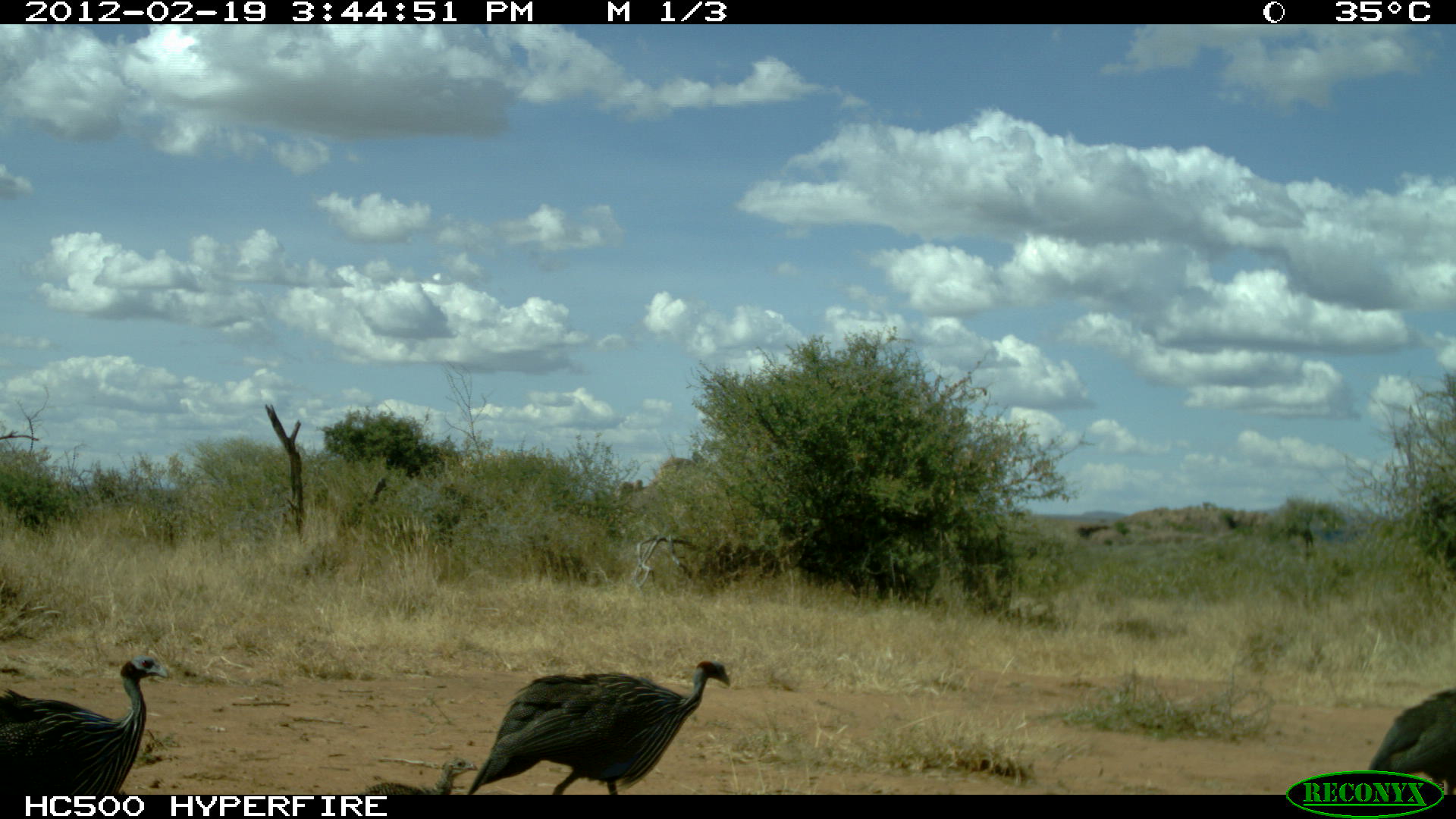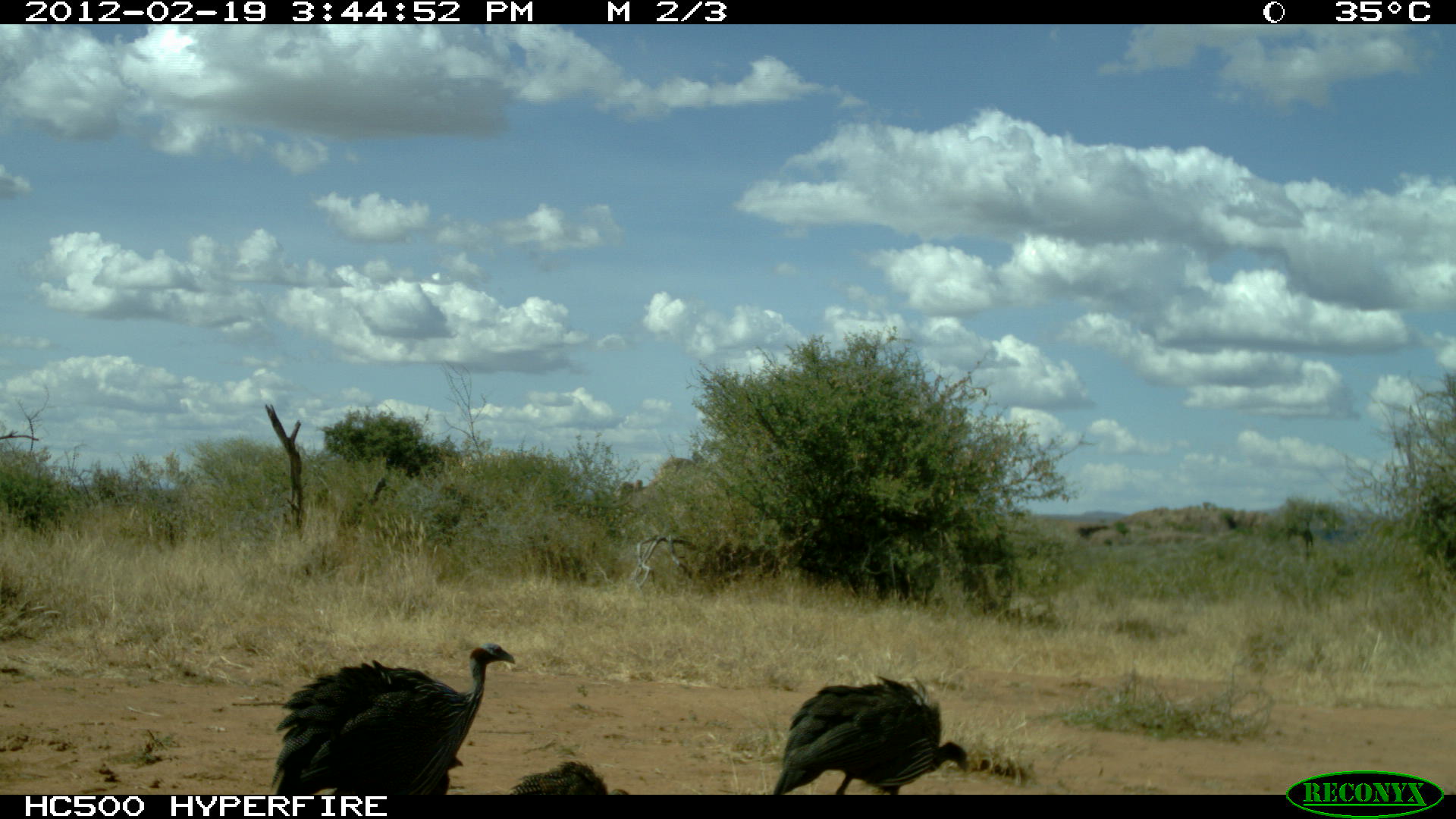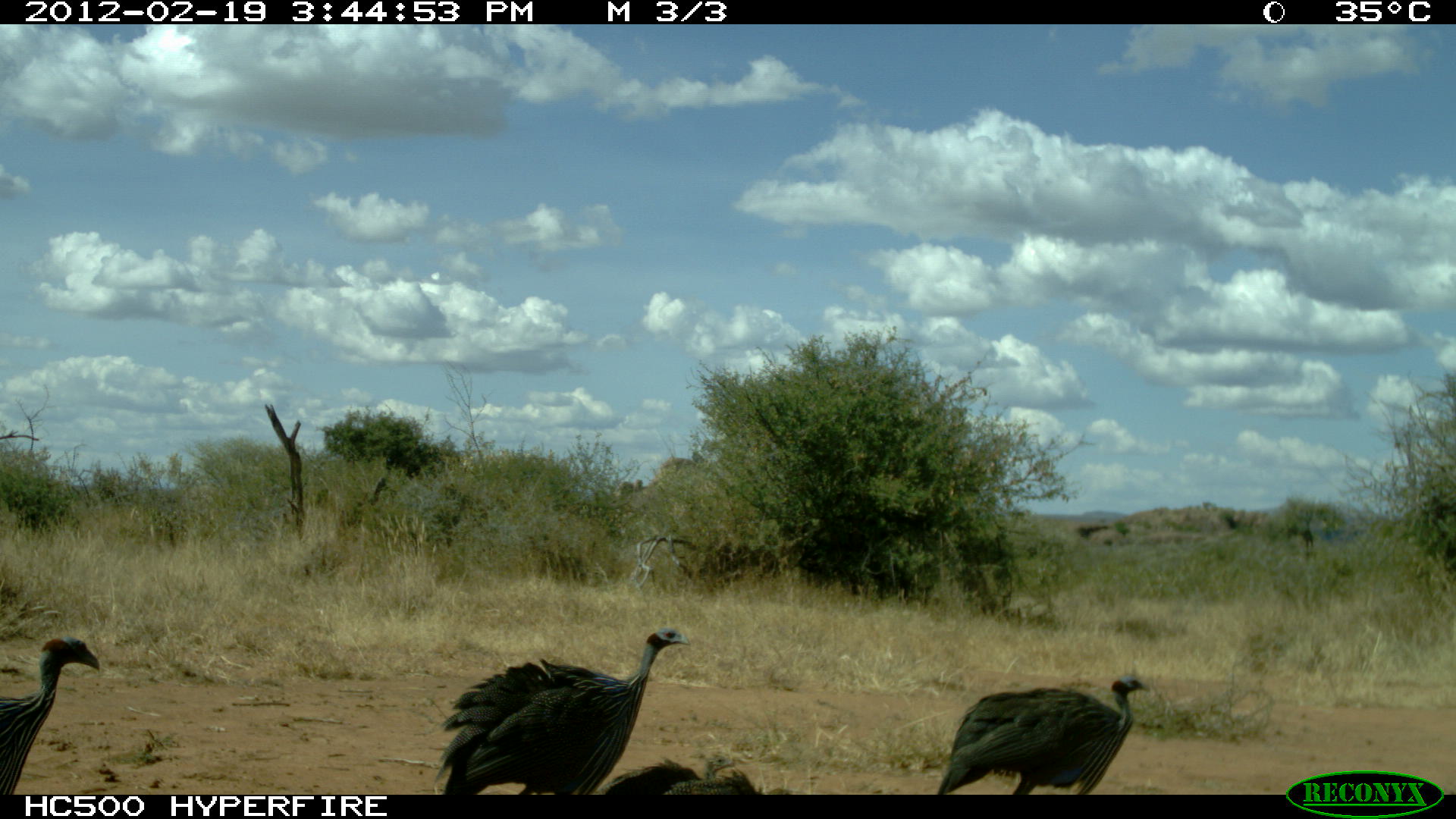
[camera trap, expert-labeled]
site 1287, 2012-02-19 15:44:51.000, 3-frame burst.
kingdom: Animalia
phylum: Chordata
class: Aves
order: Galliformes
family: Numididae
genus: Acryllium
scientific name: Acryllium vulturinum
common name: vulturine guineafowl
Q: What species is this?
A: Acryllium vulturinum (vulturine guineafowl).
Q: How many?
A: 3.